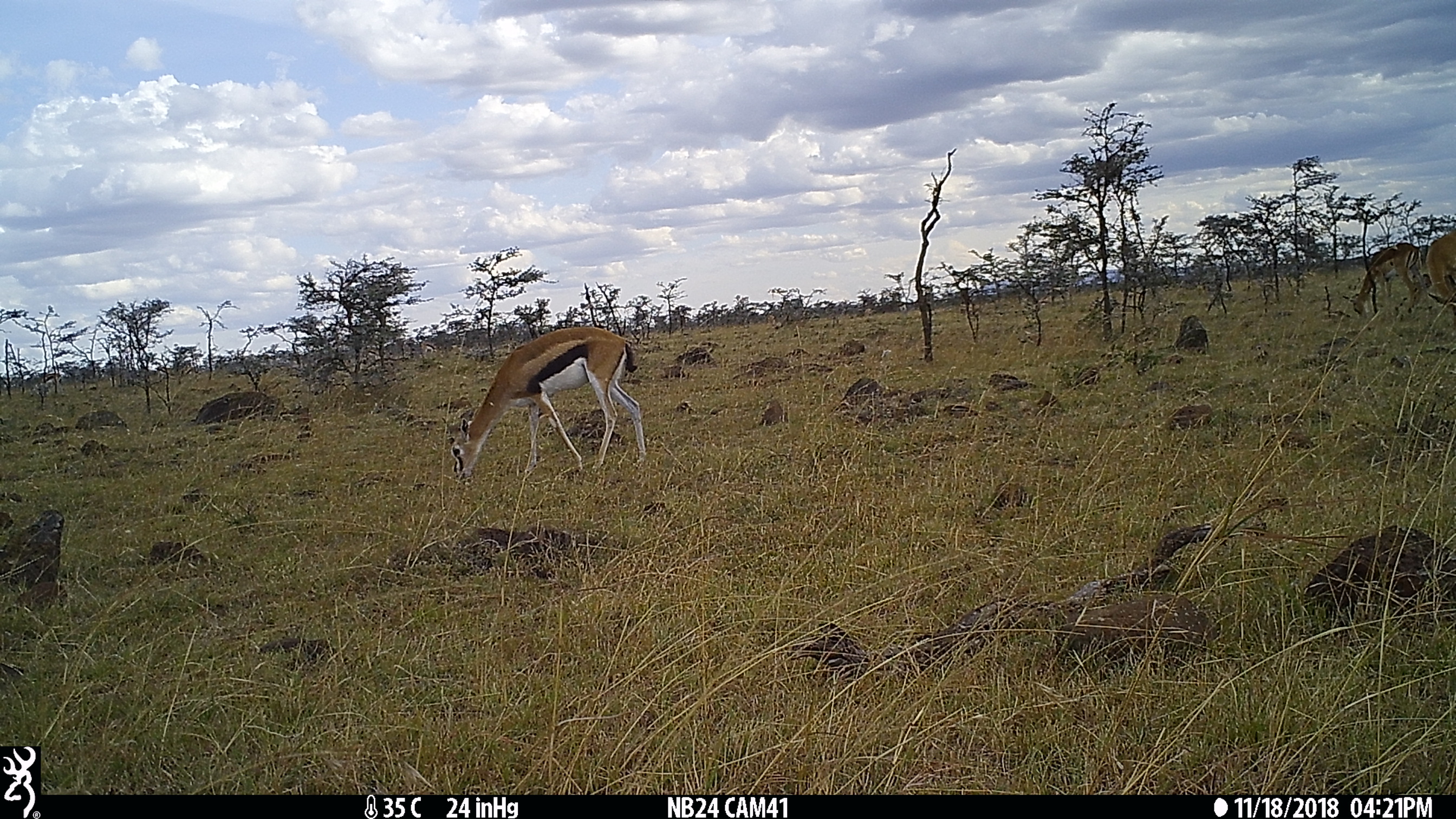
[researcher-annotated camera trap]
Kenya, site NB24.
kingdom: Animalia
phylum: Chordata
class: Mammalia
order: Artiodactyla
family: Bovidae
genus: Aepyceros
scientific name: Aepyceros melampus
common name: impala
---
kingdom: Animalia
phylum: Chordata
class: Mammalia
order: Artiodactyla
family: Bovidae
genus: Eudorcas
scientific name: Eudorcas thomsonii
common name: thomon's gazelle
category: gazelle thomsons